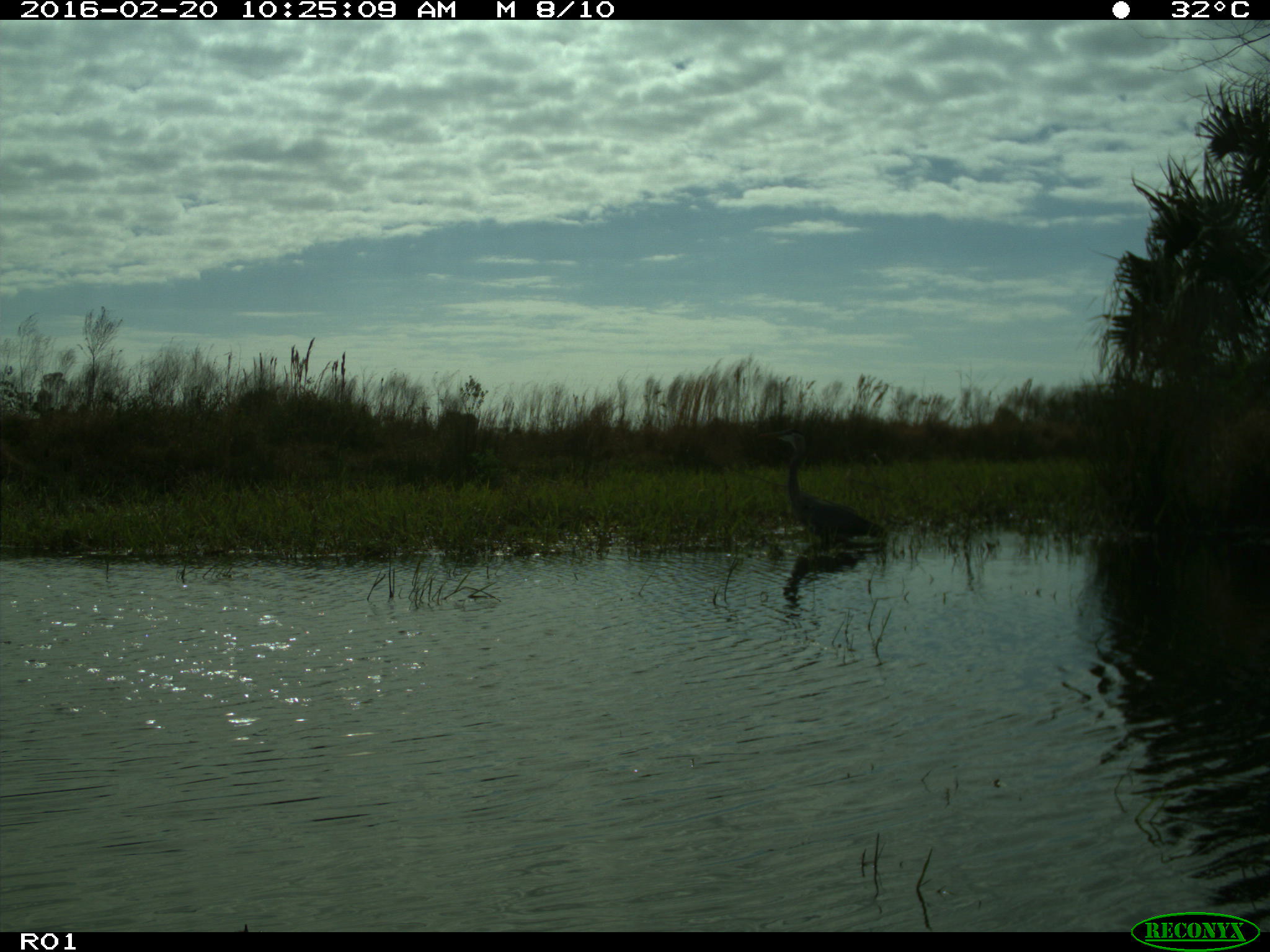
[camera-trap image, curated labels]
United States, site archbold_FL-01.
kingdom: Animalia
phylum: Chordata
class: Aves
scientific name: Aves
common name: birds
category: unidentified bird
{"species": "unidentified bird (birds) (Aves)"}